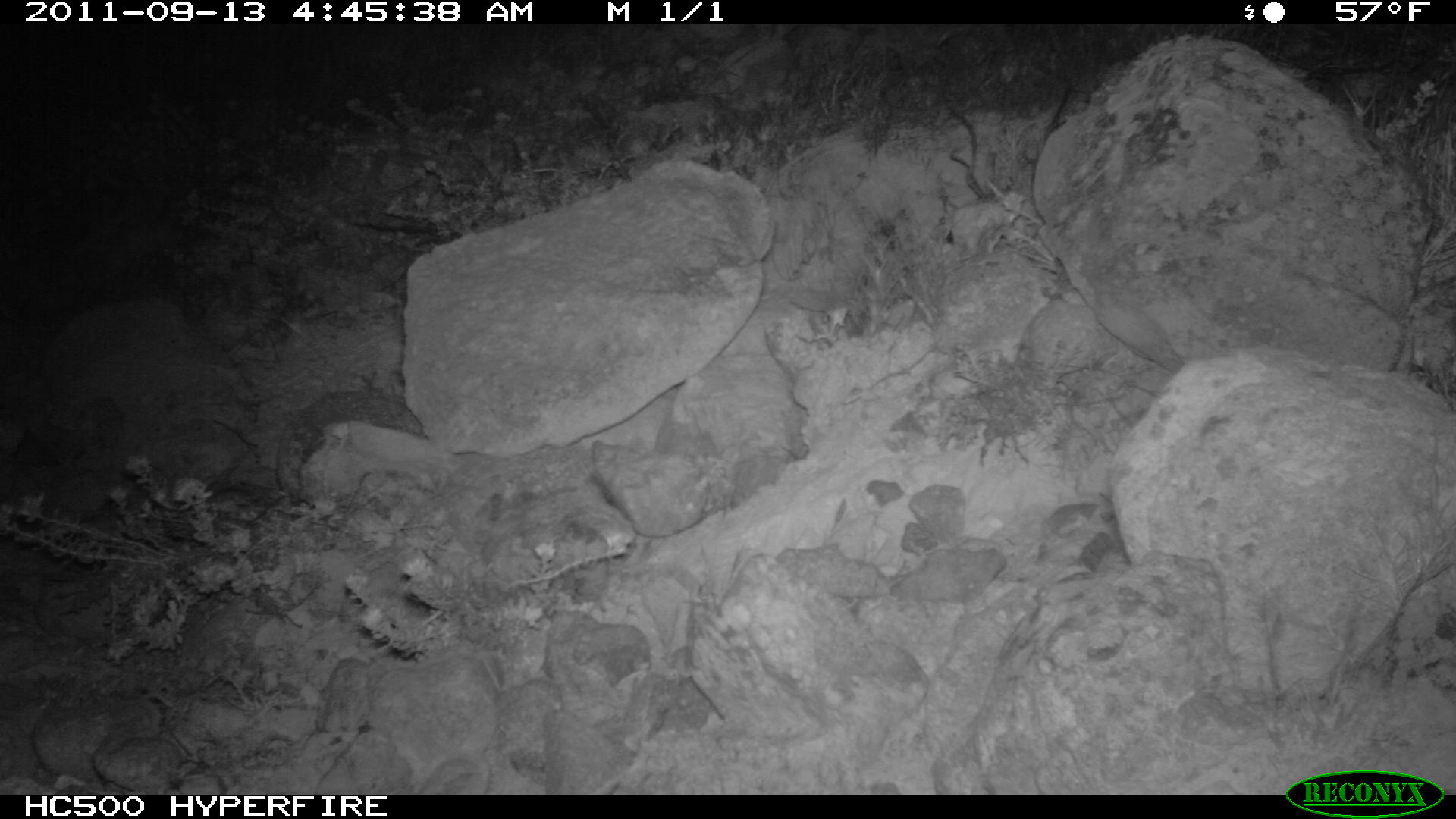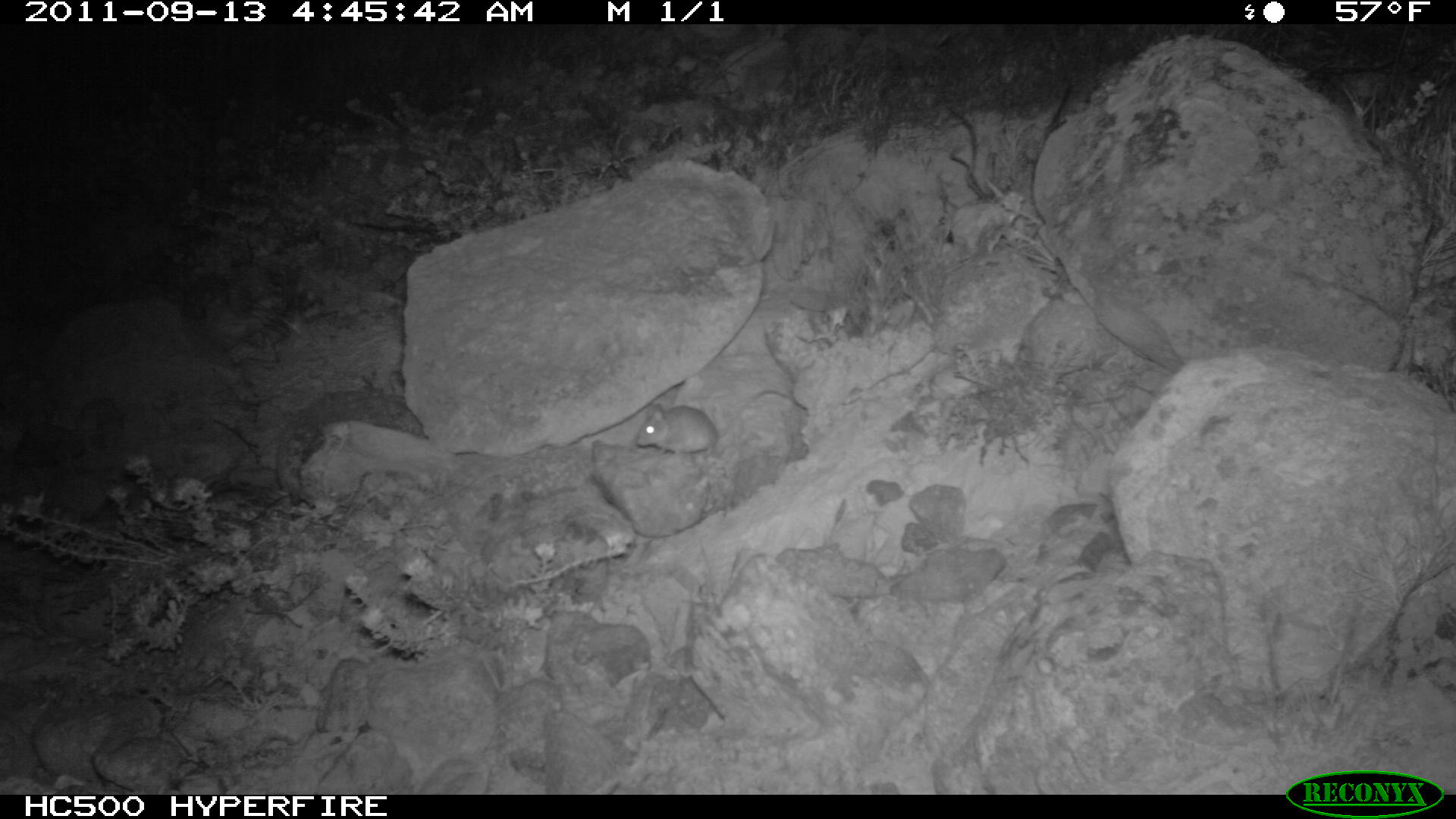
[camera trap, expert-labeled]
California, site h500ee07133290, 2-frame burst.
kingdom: Animalia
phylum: Chordata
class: Mammalia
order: Rodentia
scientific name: Rodentia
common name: rodent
Rodent (Rodentia).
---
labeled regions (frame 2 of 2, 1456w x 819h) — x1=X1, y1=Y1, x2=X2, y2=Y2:
rodent: x1=635, y1=390, x2=794, y2=455